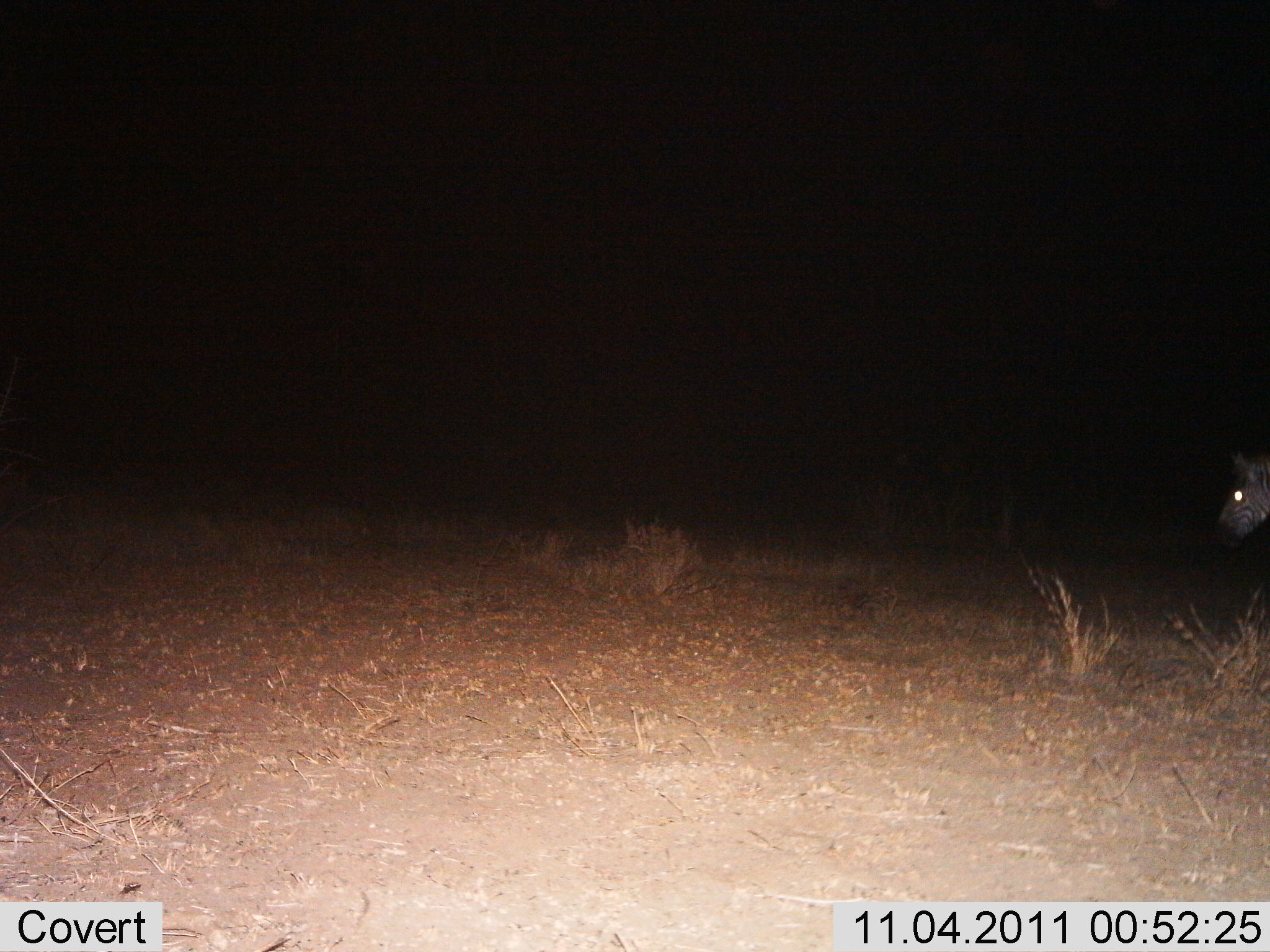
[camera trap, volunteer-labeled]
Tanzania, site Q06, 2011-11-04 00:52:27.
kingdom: Animalia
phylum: Chordata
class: Mammalia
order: Perissodactyla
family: Equidae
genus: Equus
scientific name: Equus quagga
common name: plains zebra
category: zebra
Zebra (plains zebra) (Equus quagga), count 1. Behavior (volunteer vote fractions): standing 80%, resting 0%, moving 30%, interacting 0%. Young present (vote fraction): 0%. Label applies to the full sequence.